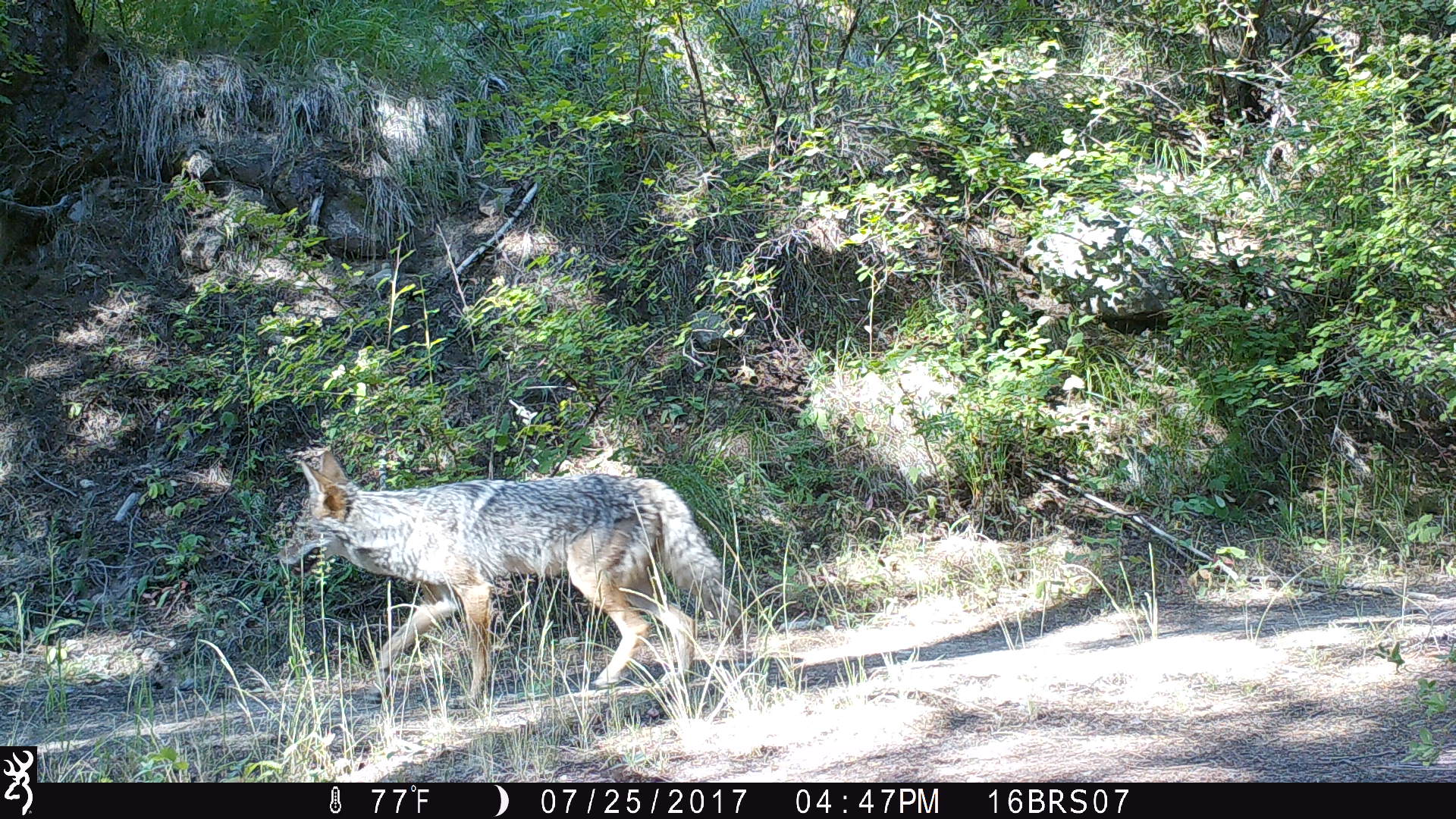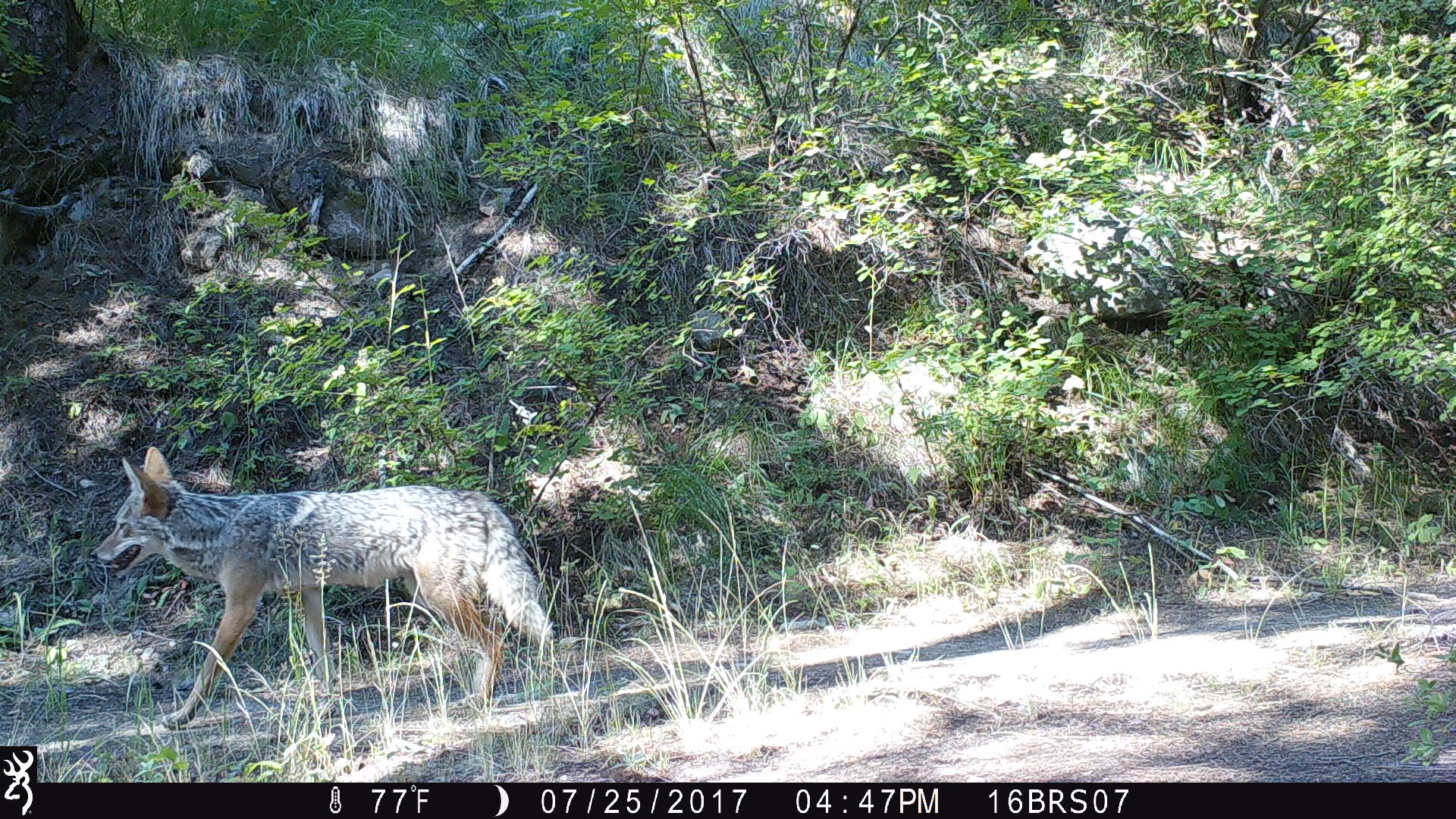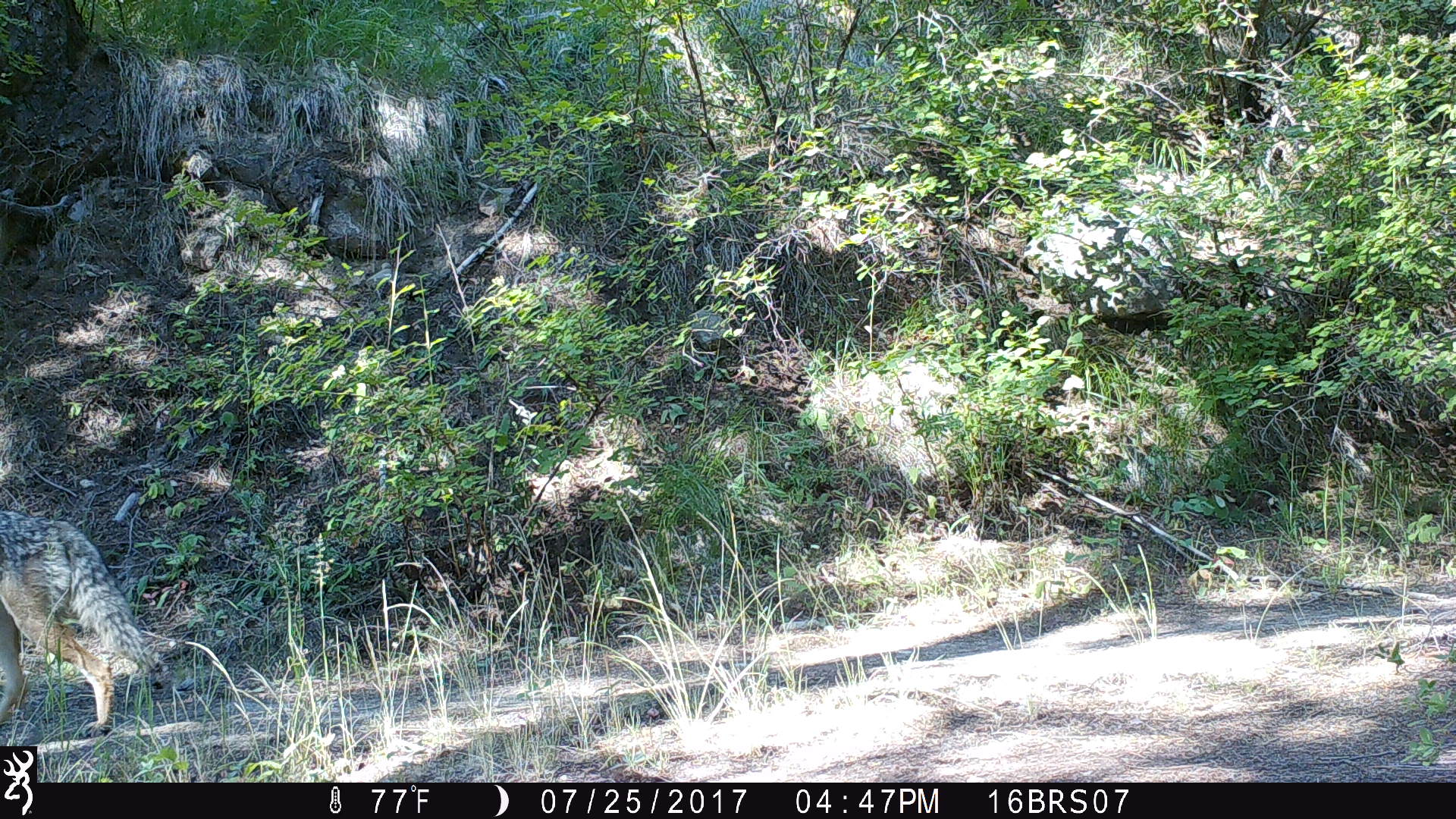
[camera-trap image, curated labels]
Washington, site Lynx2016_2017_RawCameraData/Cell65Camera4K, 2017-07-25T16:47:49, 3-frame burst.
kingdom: Animalia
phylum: Chordata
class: Mammalia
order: Carnivora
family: Canidae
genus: Canis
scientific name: Canis latrans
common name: coyote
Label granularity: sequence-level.